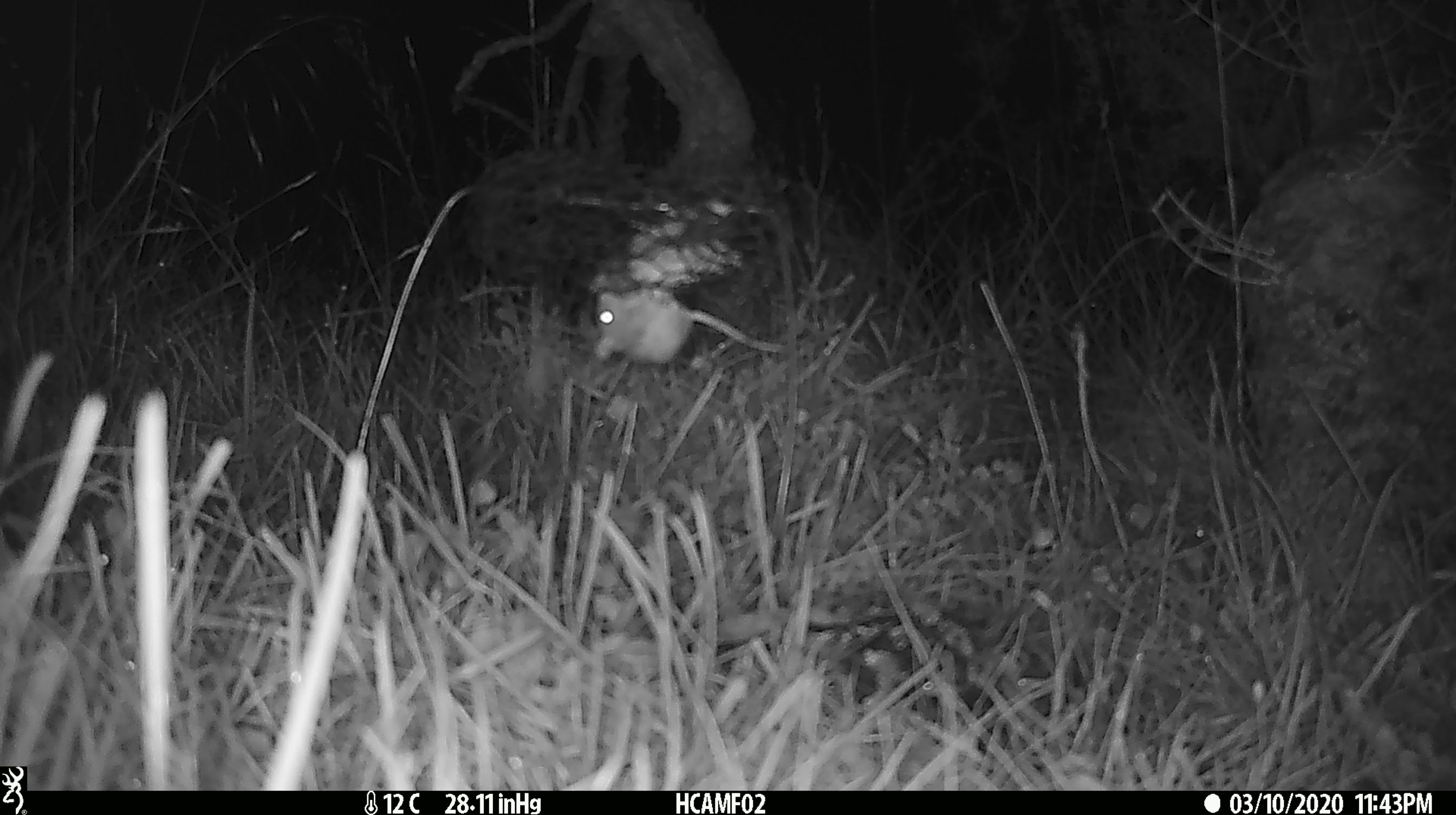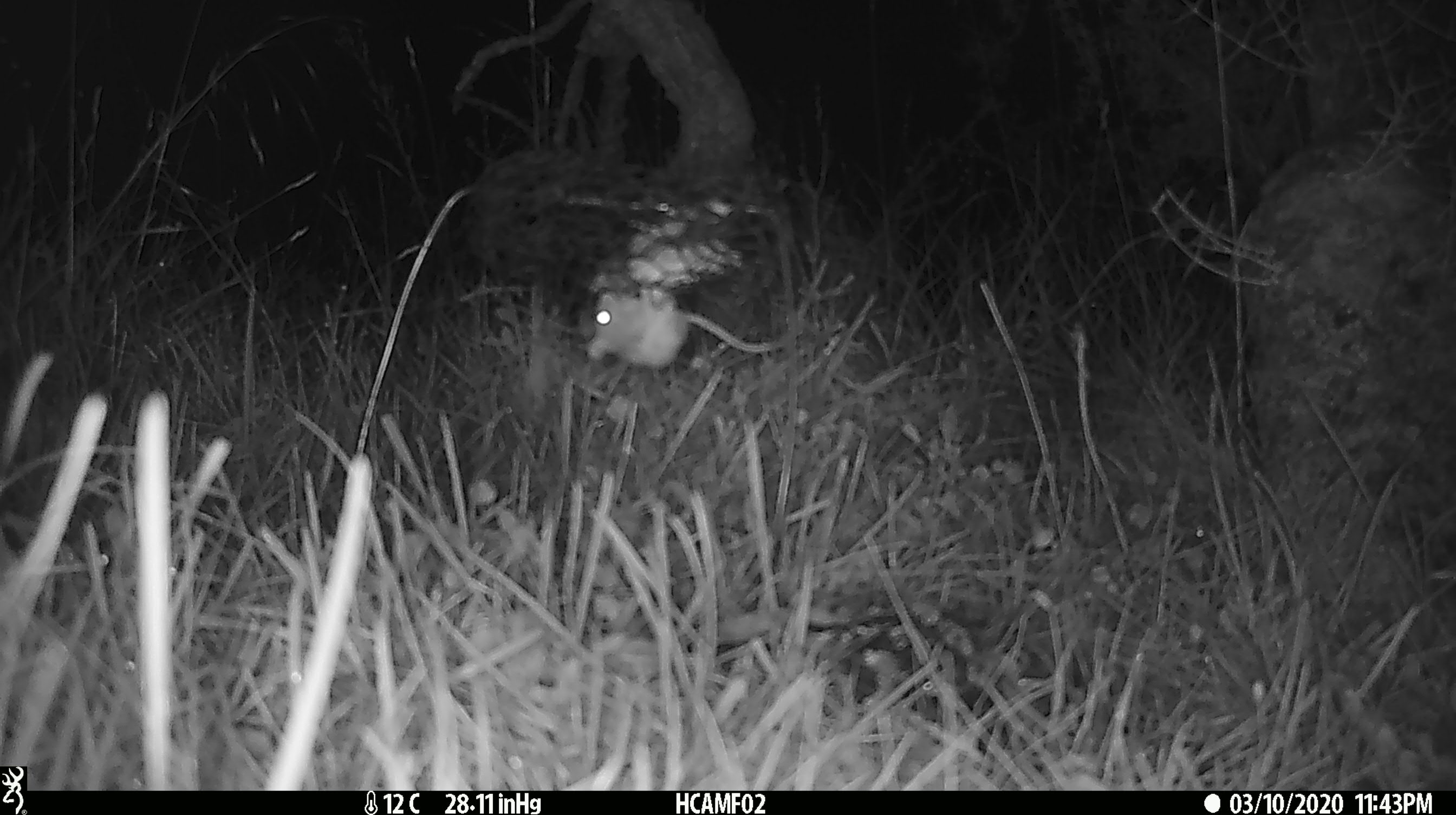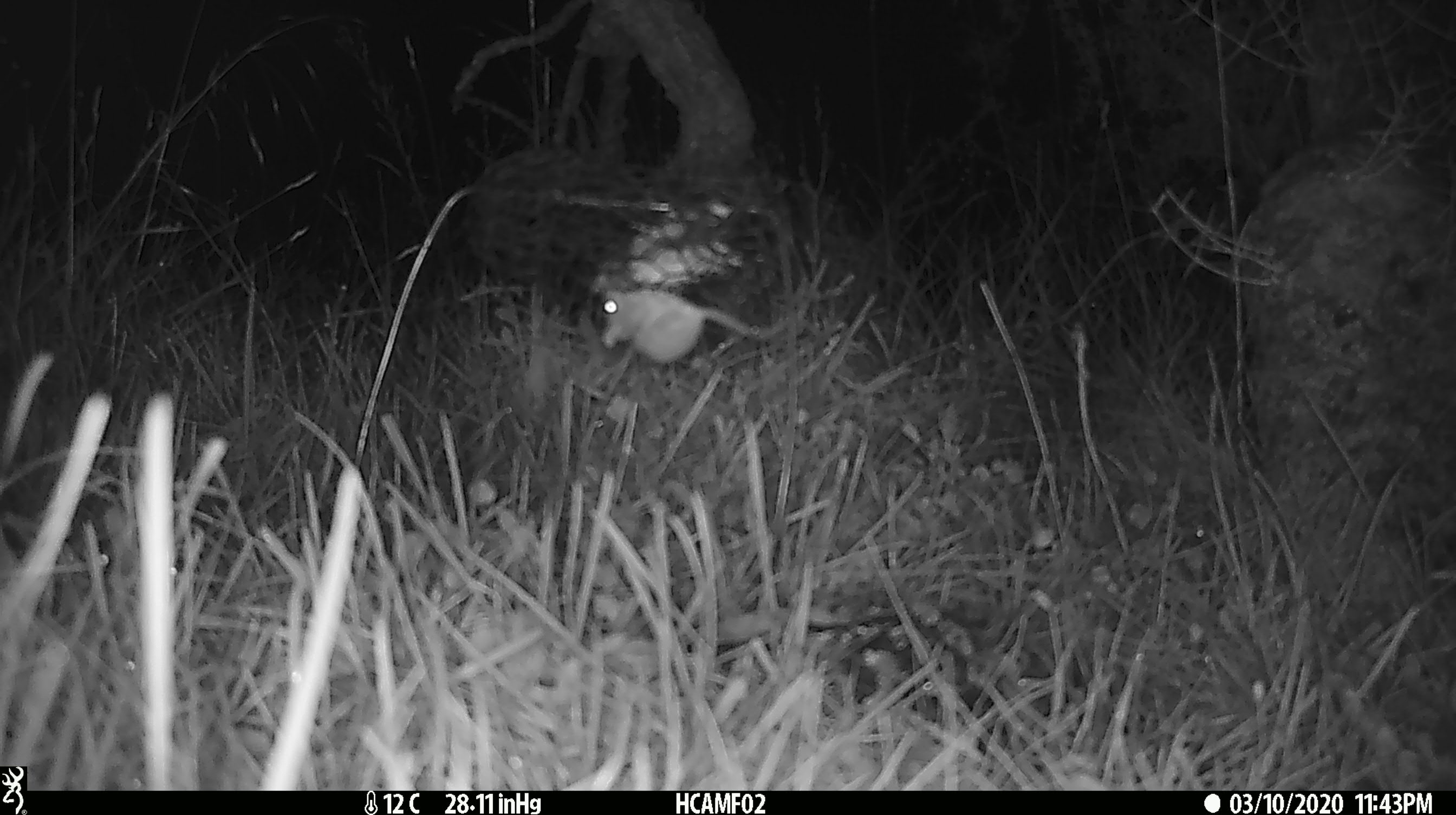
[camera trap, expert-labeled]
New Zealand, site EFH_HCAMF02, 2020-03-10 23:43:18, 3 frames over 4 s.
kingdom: Animalia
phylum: Chordata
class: Mammalia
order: Rodentia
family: Muridae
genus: Mus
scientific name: Mus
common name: mouse